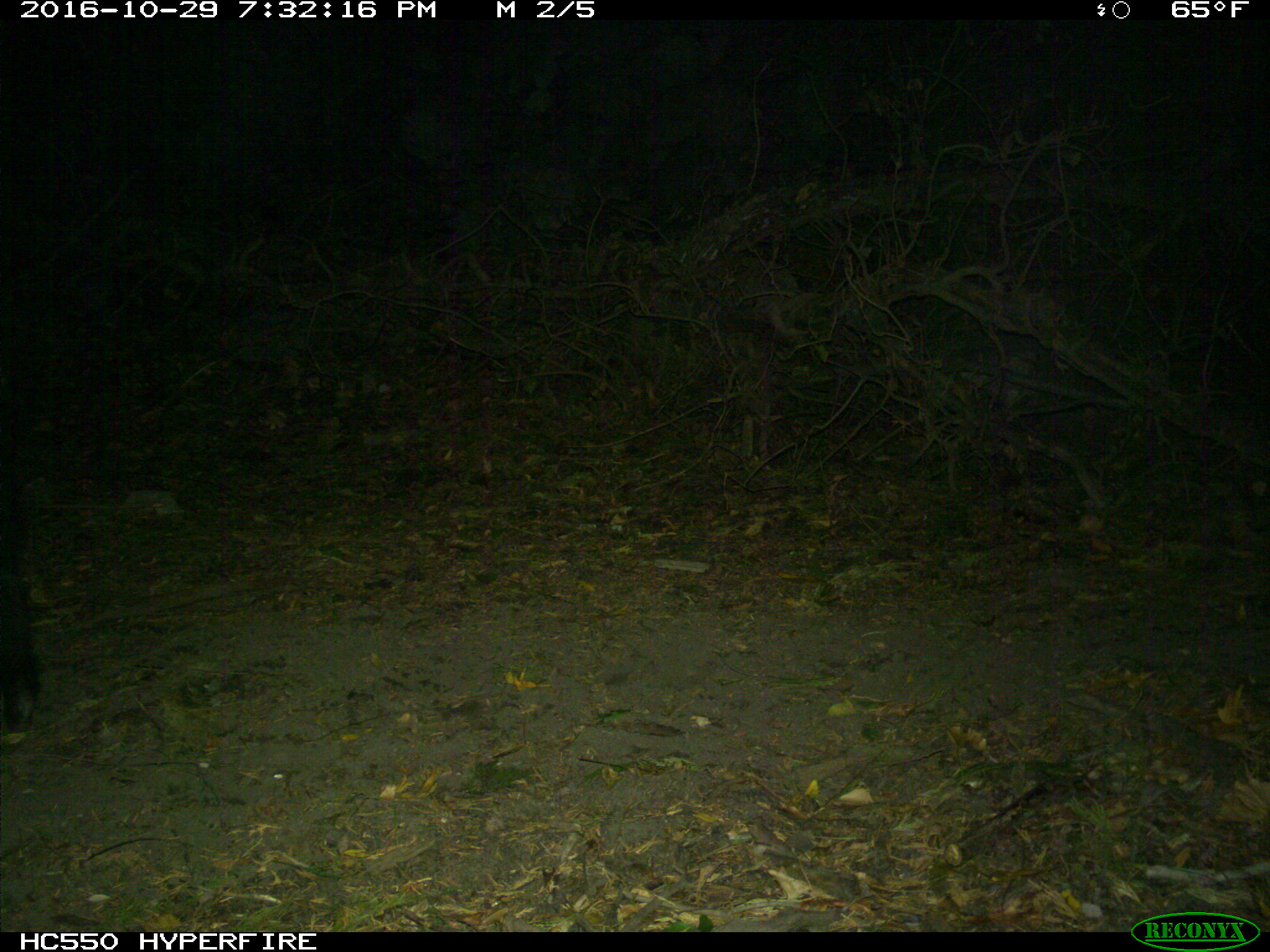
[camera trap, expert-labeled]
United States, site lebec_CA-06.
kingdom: Animalia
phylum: Chordata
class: Mammalia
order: Artiodactyla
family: Suidae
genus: Sus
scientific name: Sus scrofa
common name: wild boar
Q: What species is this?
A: Sus scrofa (wild boar).